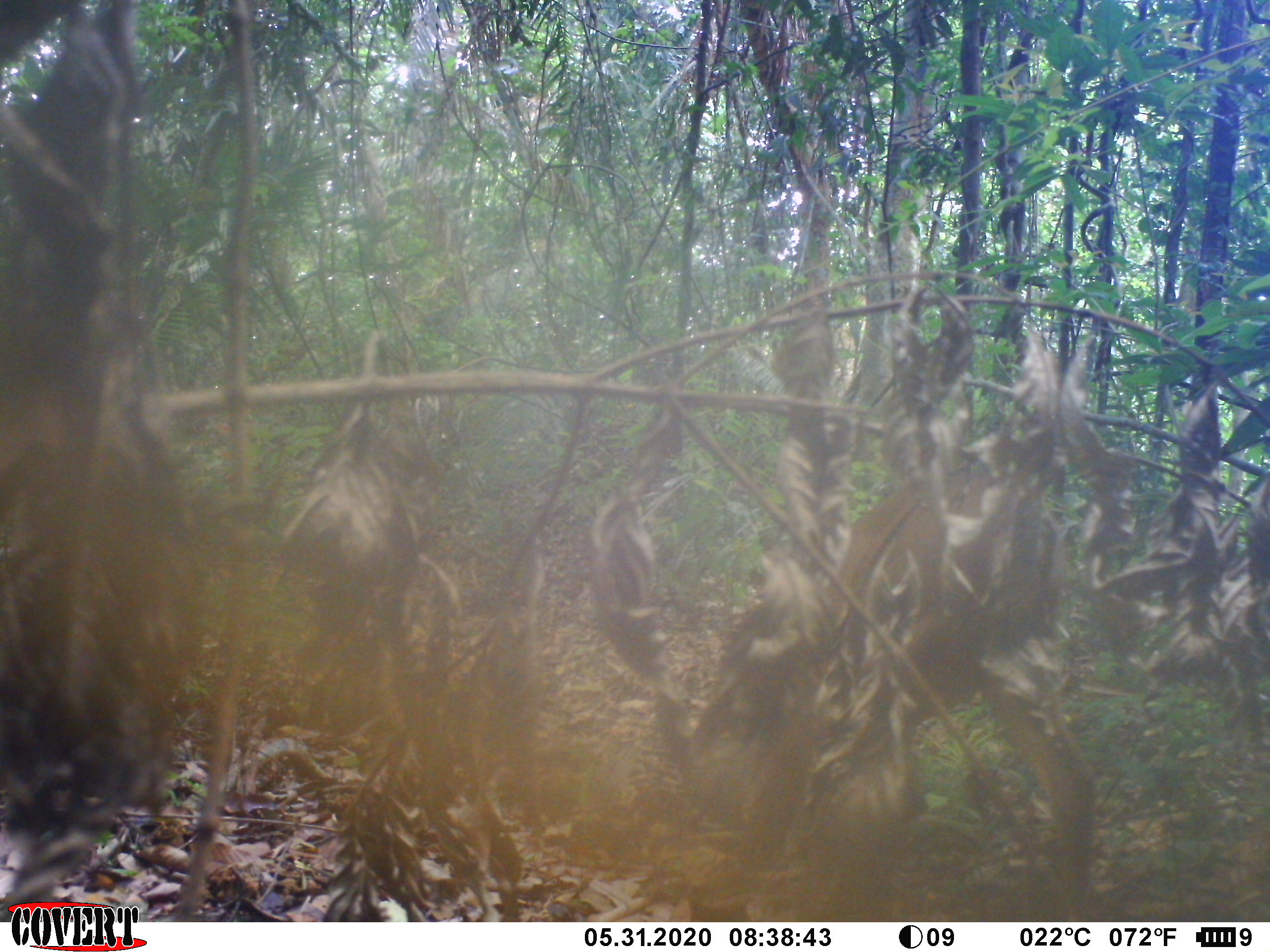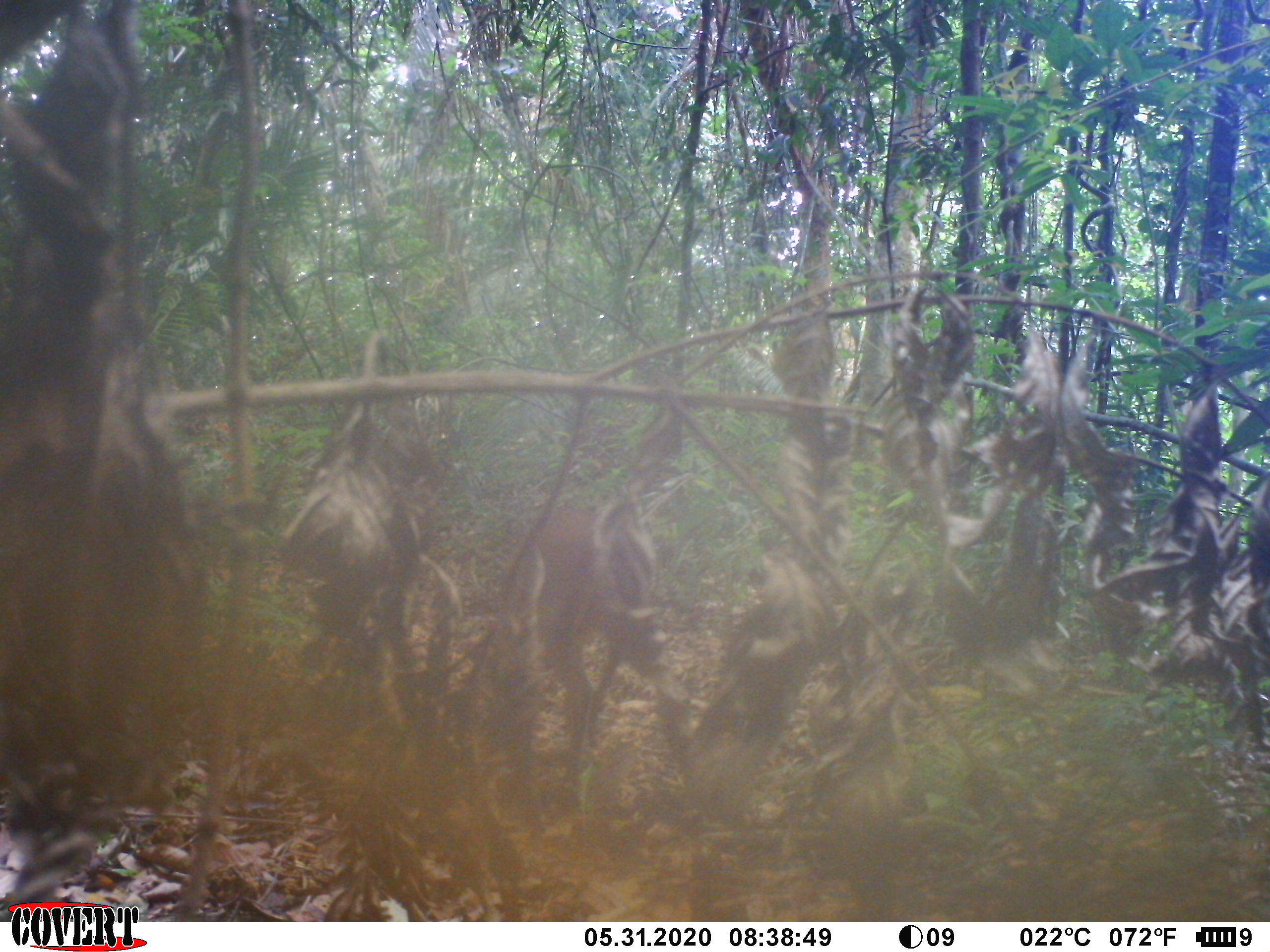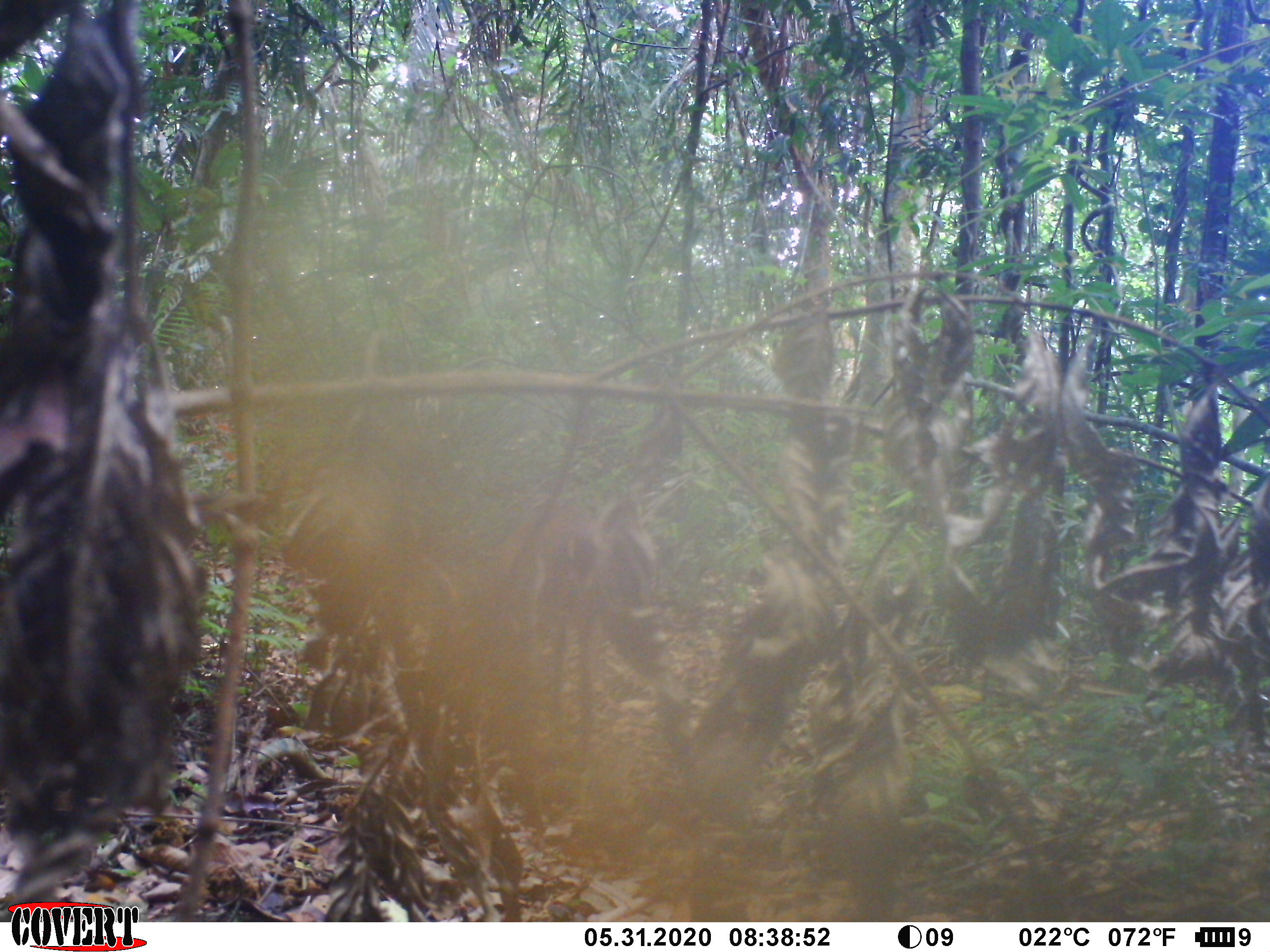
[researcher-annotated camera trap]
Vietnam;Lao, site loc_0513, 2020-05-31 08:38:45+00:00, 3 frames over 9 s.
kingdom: Animalia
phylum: Chordata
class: Mammalia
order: Artiodactyla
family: Cervidae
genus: Muntiacus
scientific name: Muntiacus vuquangensis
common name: large-antlered muntjac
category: large antlered muntjac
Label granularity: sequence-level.